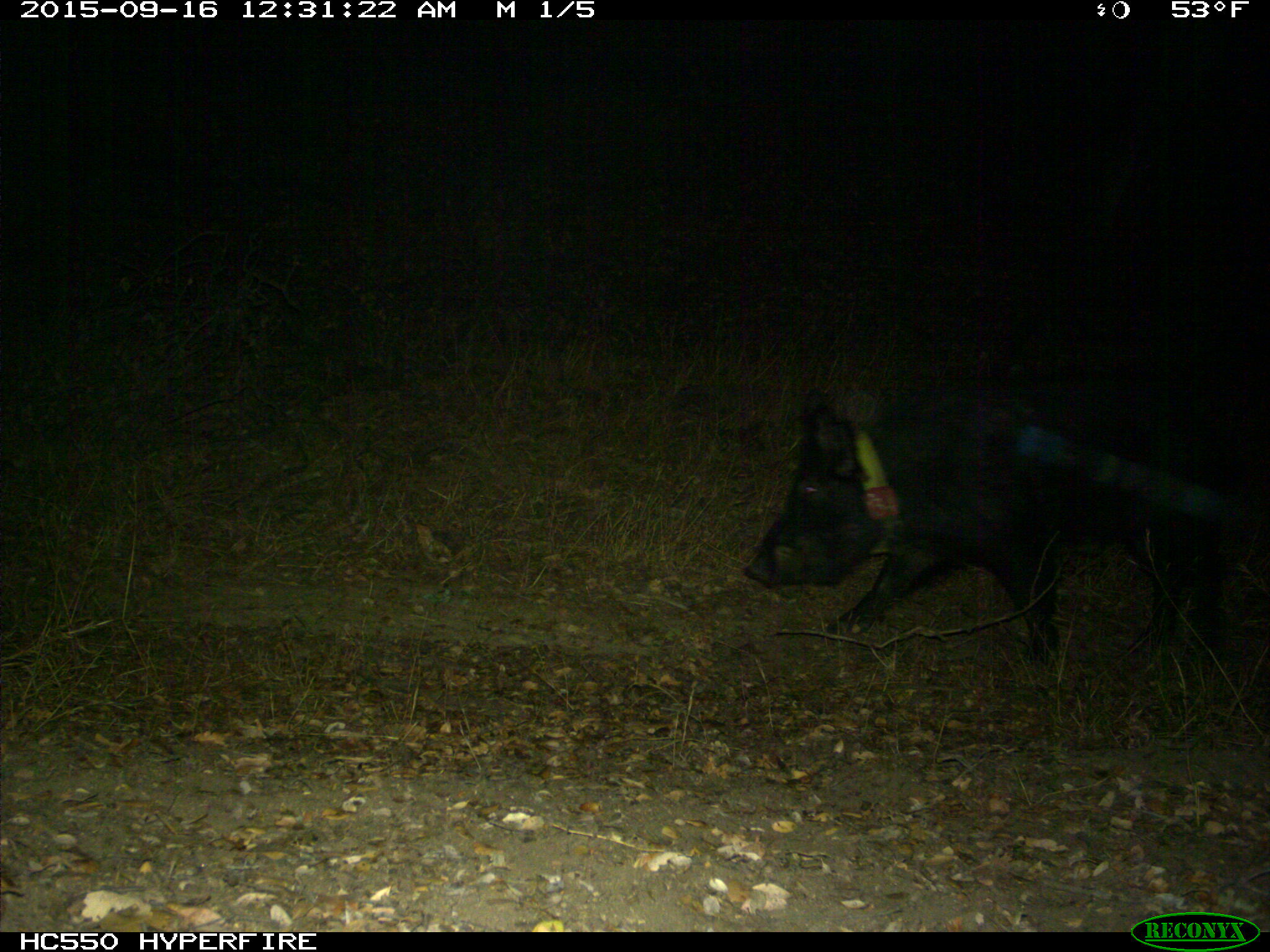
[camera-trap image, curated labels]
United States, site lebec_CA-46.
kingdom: Animalia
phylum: Chordata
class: Mammalia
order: Artiodactyla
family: Suidae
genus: Sus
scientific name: Sus scrofa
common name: wild boar